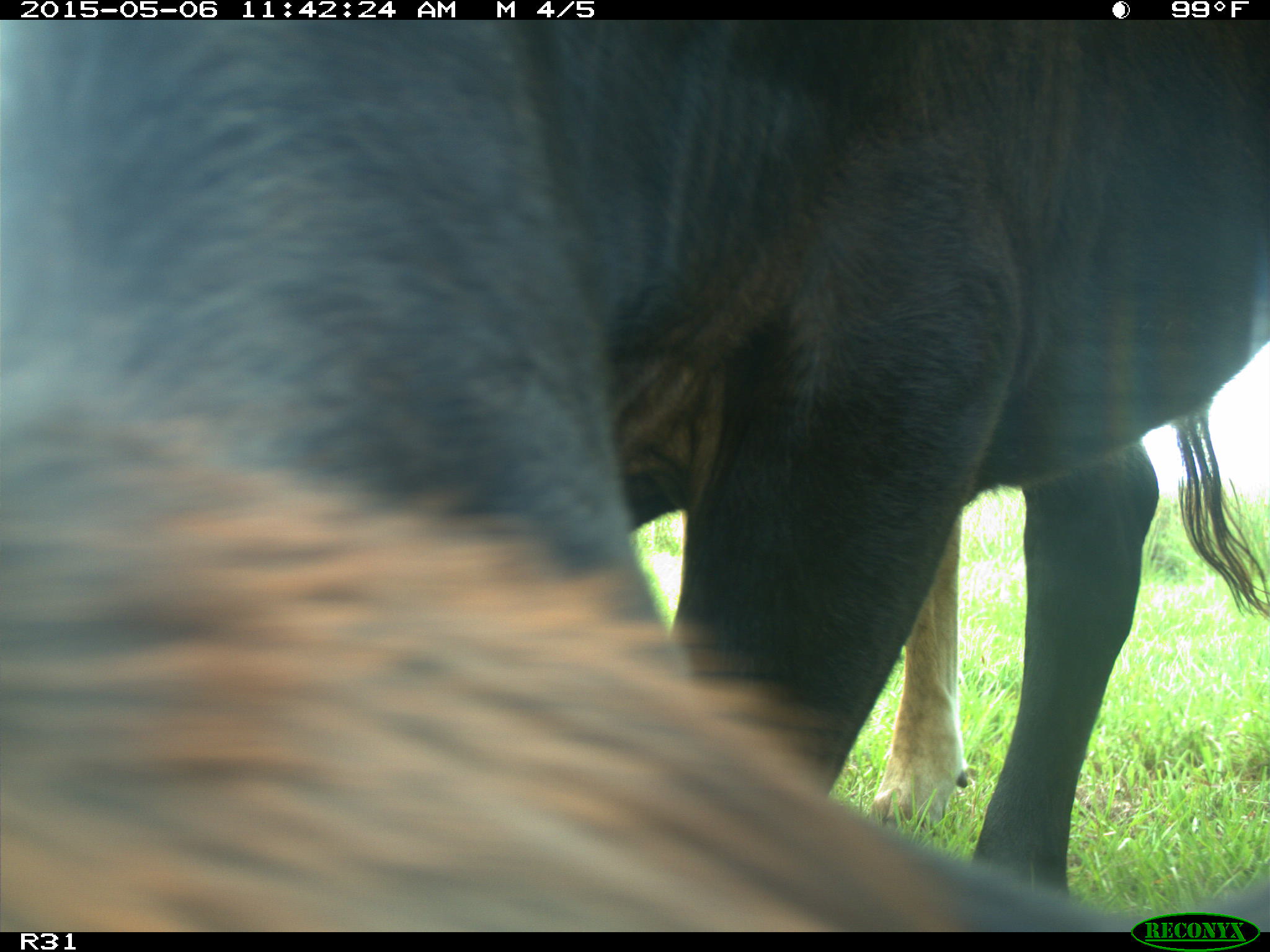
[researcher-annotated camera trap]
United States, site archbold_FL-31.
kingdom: Animalia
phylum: Chordata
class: Mammalia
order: Artiodactyla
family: Bovidae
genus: Bos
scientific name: Bos taurus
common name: domestic cow